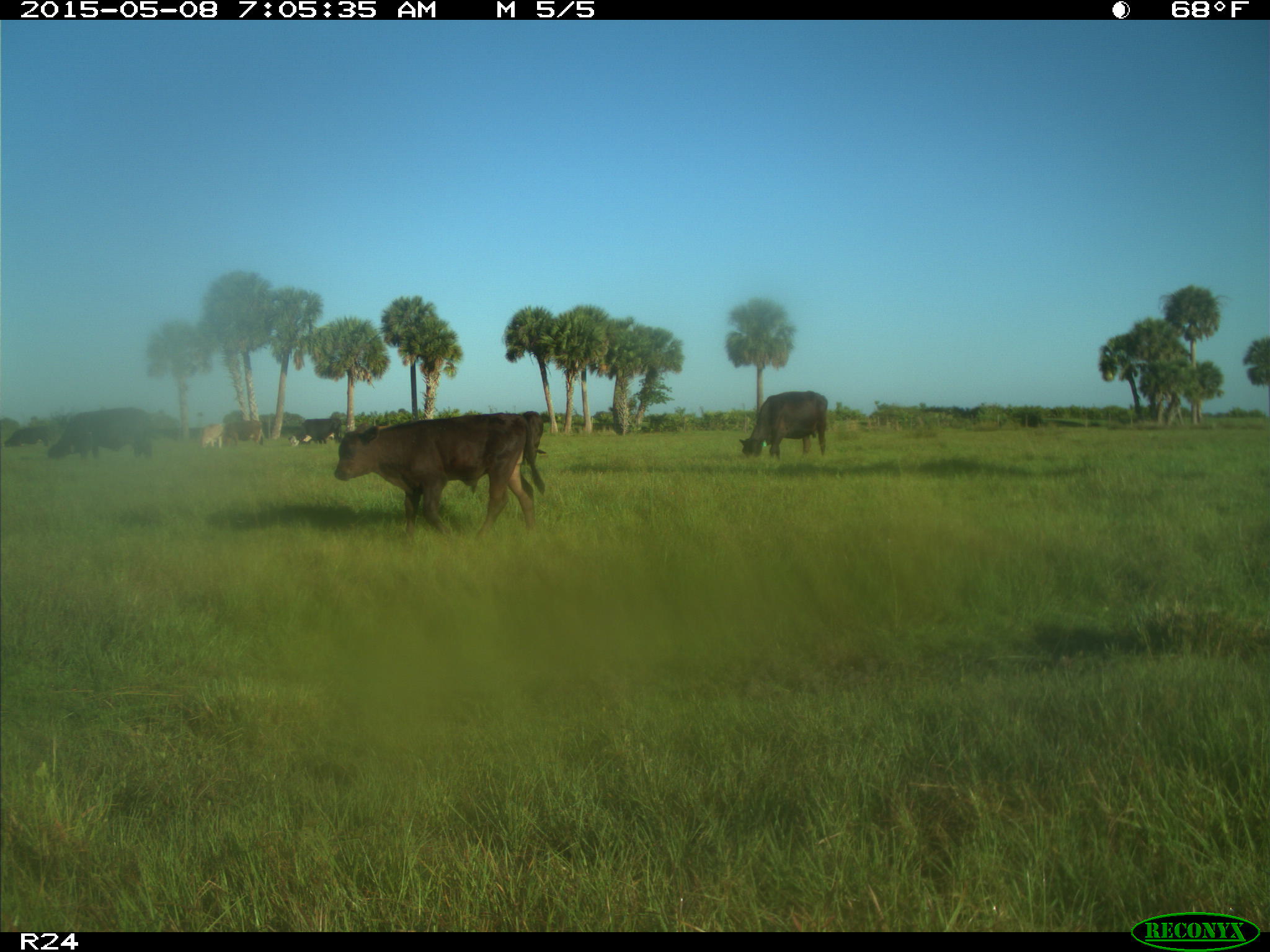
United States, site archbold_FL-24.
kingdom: Animalia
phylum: Chordata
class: Mammalia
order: Artiodactyla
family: Bovidae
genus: Bos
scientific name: Bos taurus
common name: domestic cow